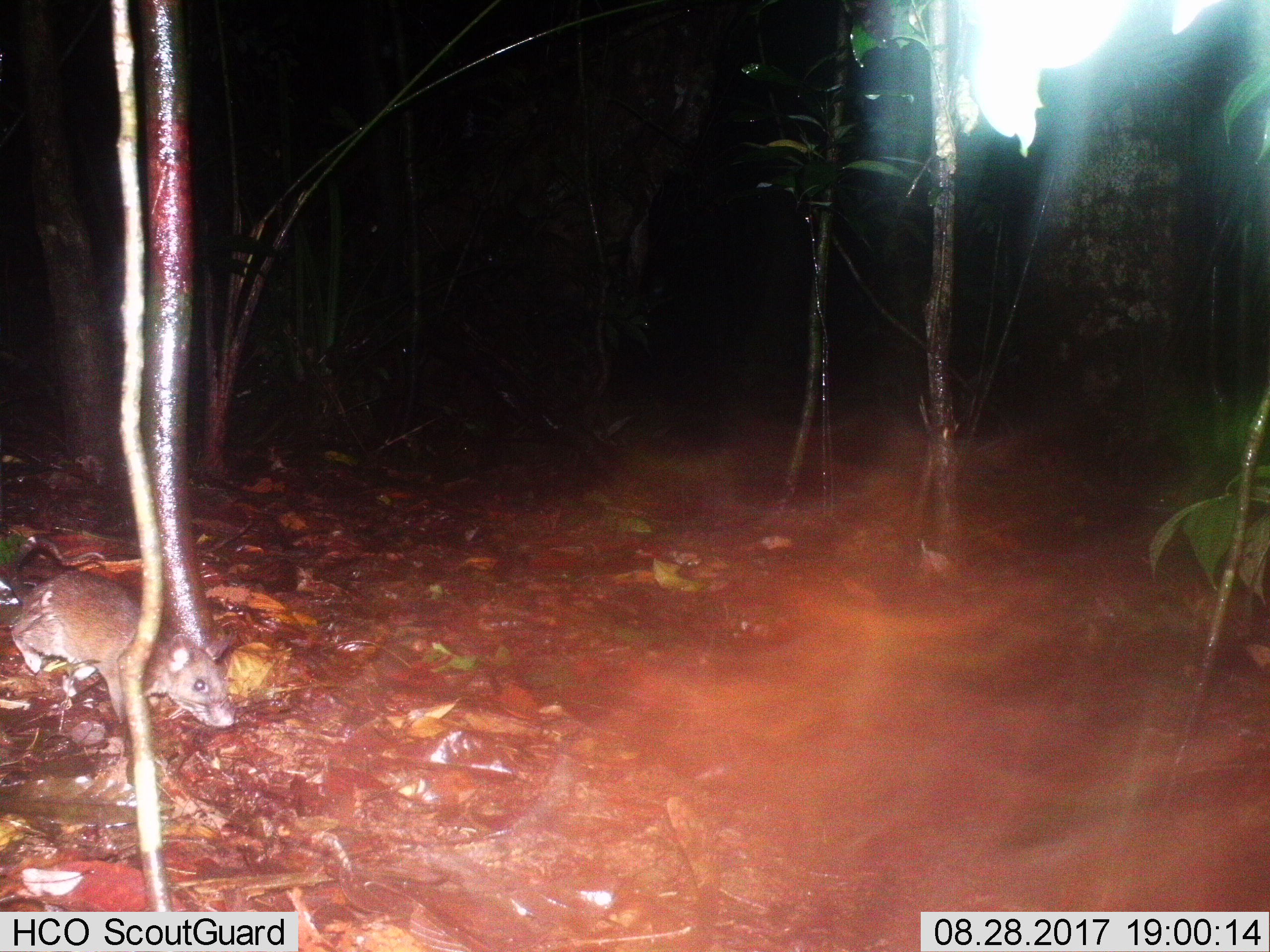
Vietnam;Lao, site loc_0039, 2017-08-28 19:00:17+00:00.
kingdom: Animalia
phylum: Chordata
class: Mammalia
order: Rodentia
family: Muridae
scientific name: Muridae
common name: old-world mice and rats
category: unidentified murid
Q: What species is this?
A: Unidentified murid (old-world mice and rats) (Muridae).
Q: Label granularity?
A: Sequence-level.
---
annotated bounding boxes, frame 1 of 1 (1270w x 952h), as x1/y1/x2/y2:
unidentified murid: 0/551/303/741